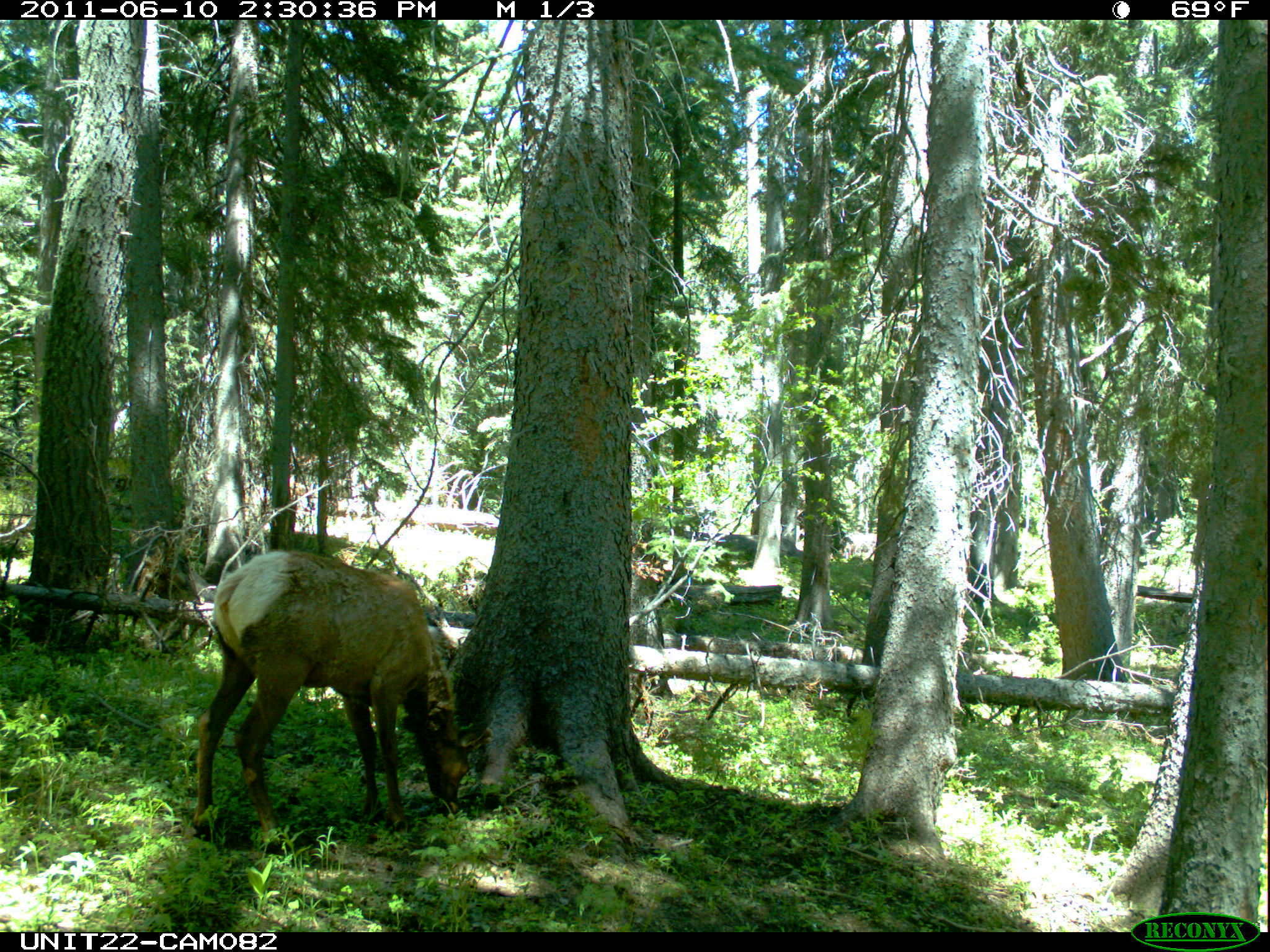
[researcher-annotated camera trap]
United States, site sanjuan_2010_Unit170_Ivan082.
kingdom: Animalia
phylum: Chordata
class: Mammalia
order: Artiodactyla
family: Cervidae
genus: Cervus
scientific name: Cervus elaphus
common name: red deer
Cervus elaphus (red deer).